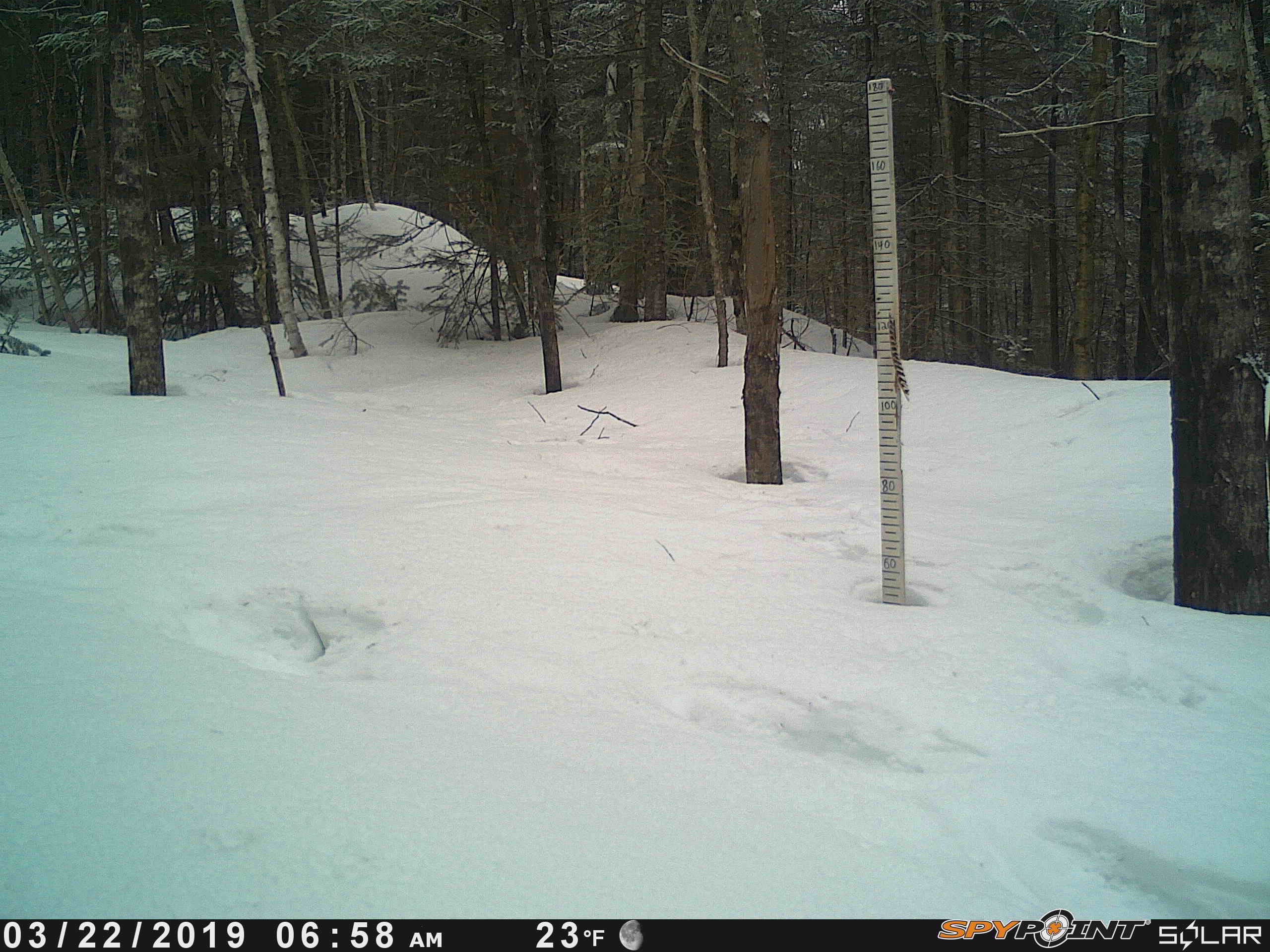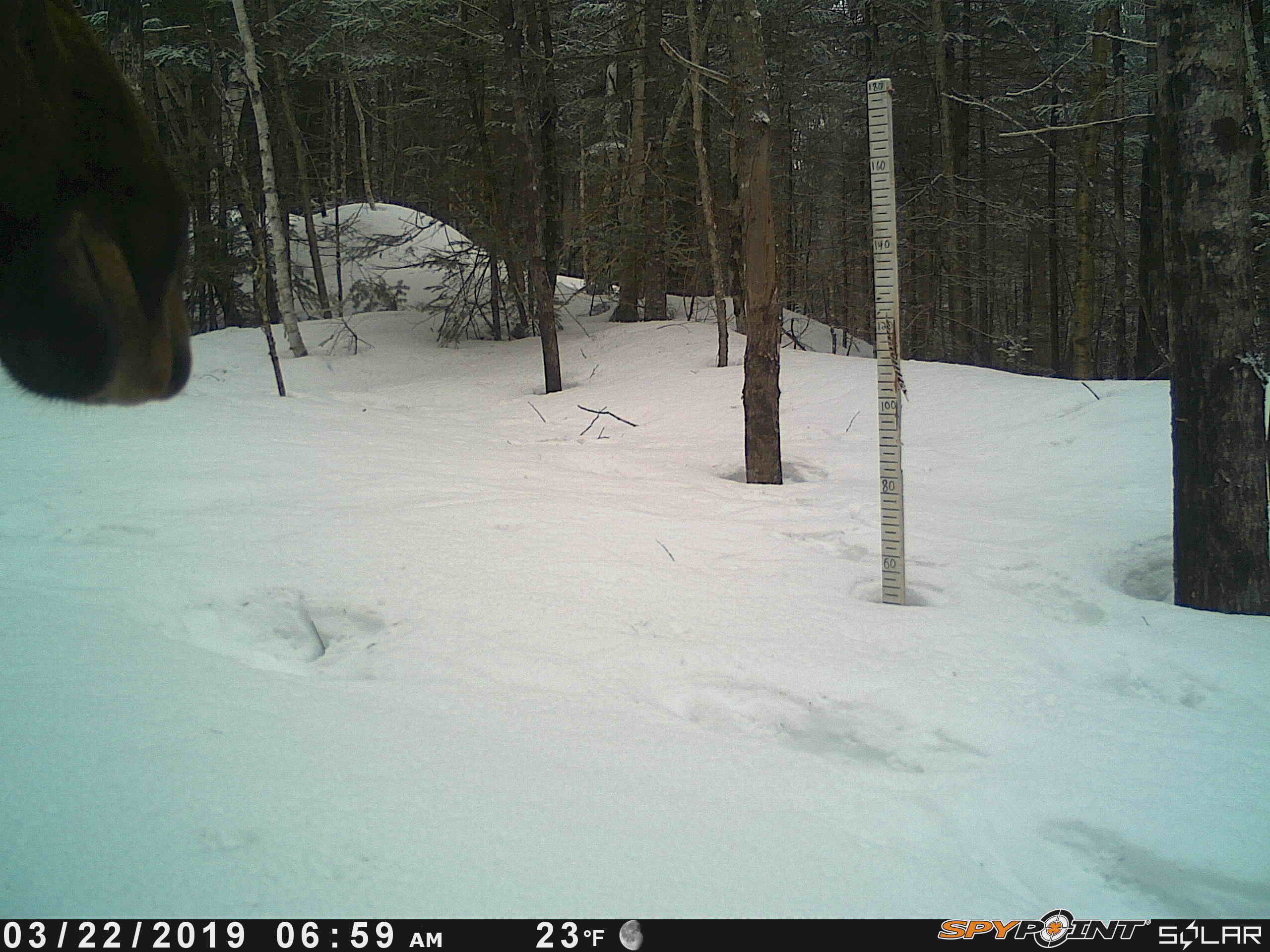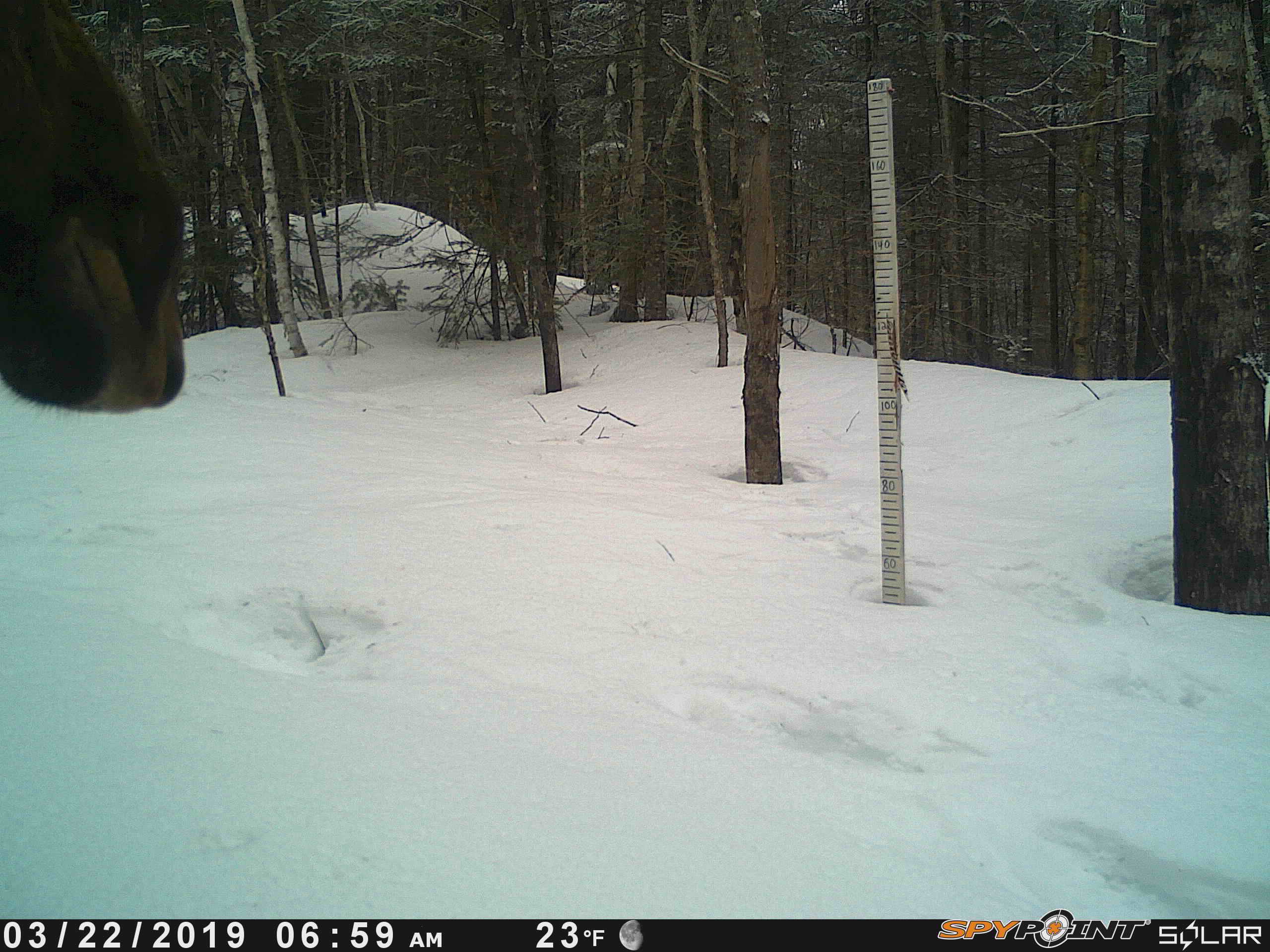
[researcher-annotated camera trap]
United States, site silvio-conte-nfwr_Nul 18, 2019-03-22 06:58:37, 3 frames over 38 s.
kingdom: Animalia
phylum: Chordata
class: Mammalia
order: Artiodactyla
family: Cervidae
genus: Alces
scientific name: Alces alces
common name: moose